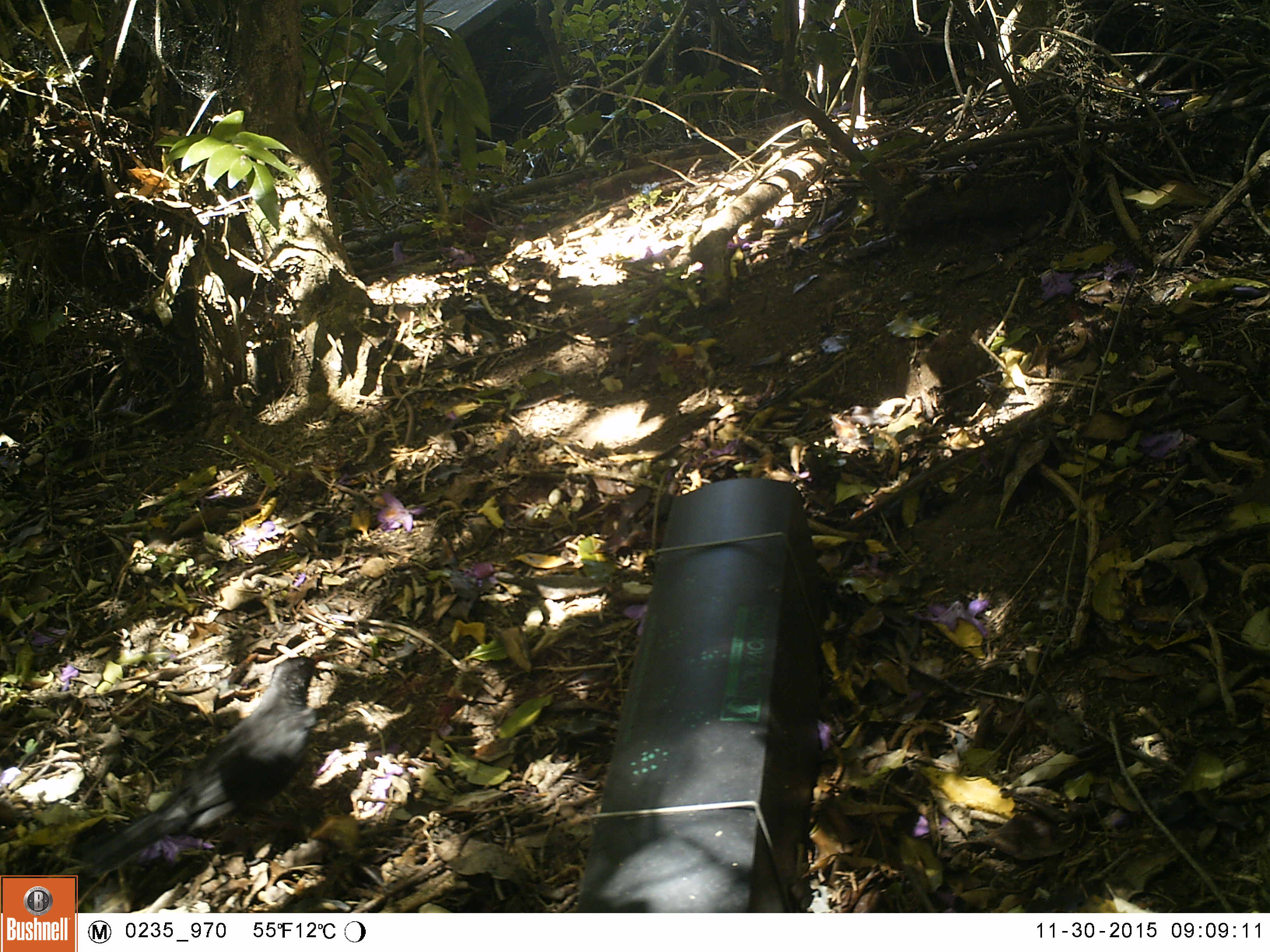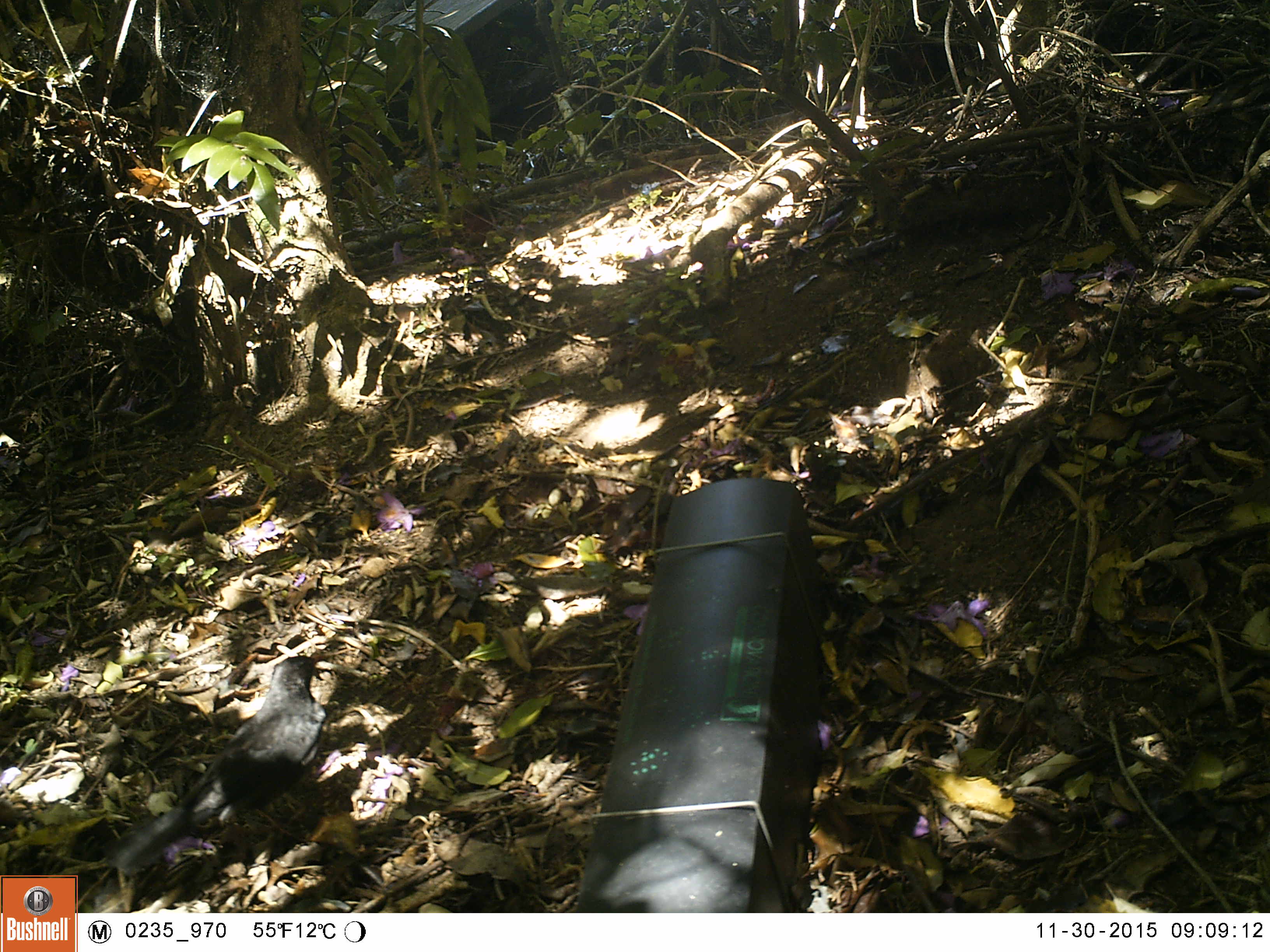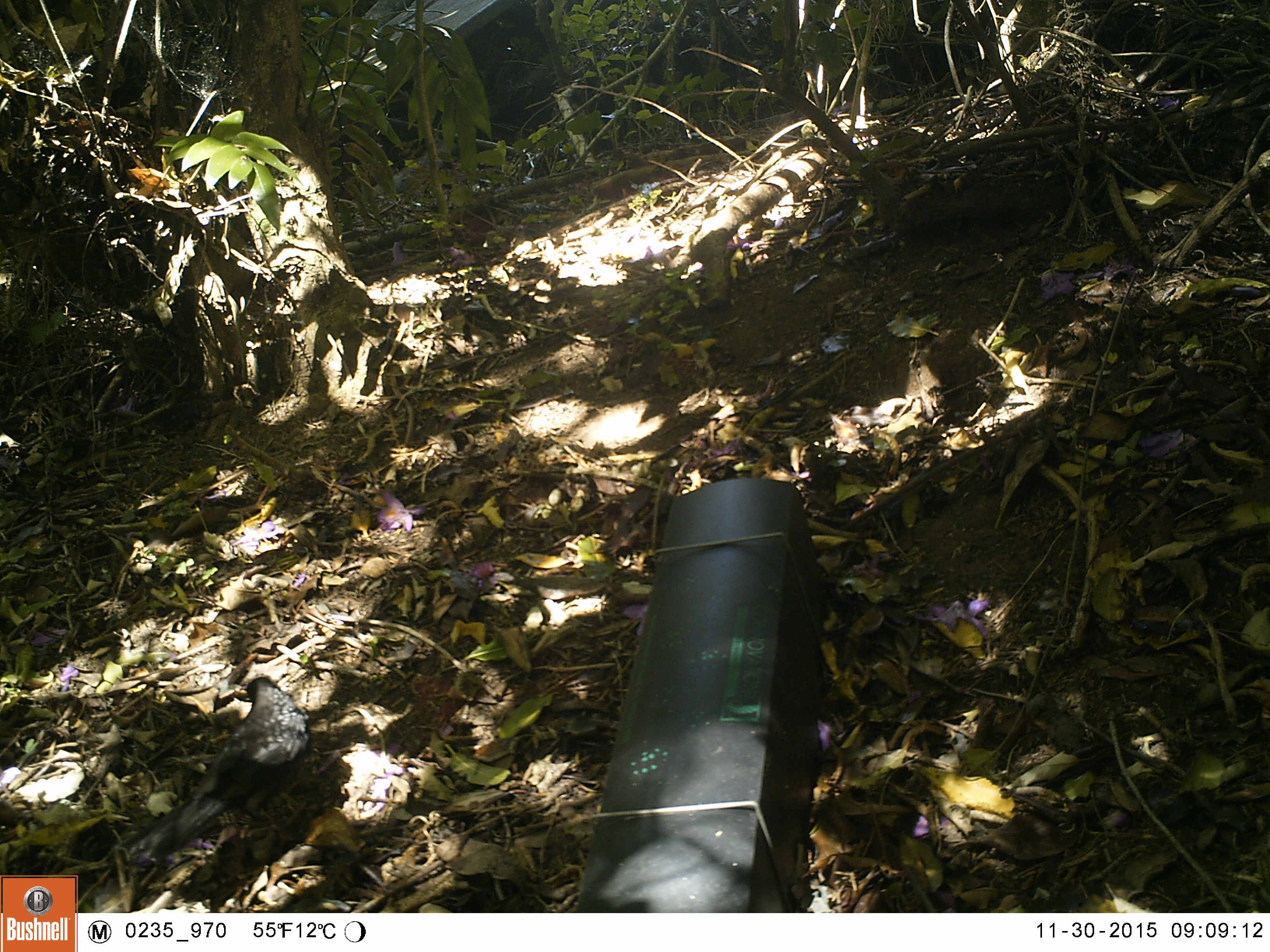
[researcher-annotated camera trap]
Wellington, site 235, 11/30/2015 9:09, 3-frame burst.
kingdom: Animalia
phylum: Chordata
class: Aves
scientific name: Aves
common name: bird